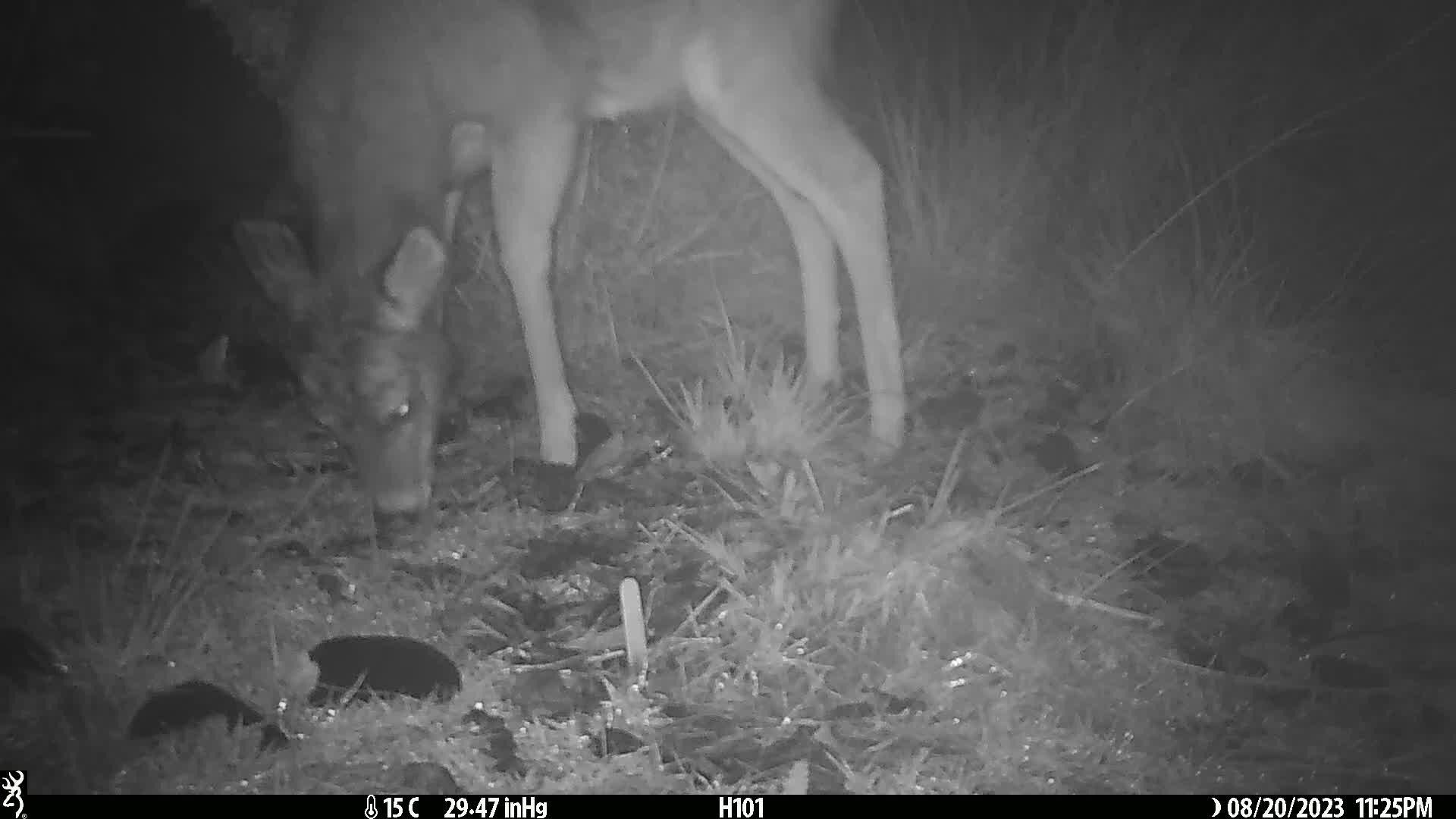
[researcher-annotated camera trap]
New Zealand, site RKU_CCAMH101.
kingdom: Animalia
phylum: Chordata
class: Mammalia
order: Artiodactyla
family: Cervidae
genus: Odocoileus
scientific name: Odocoileus virginianus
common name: white-tailed deer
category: white tailed deer